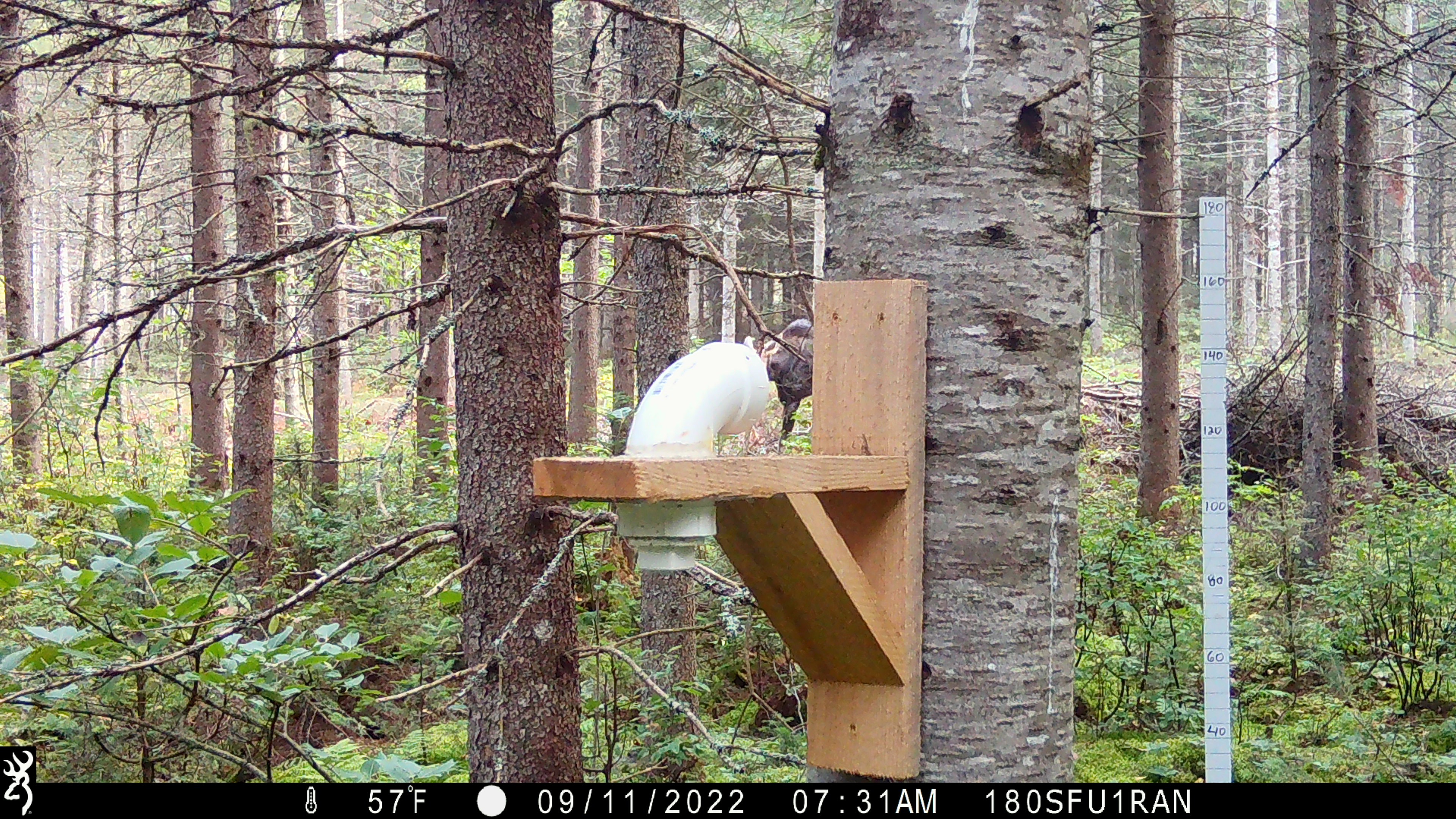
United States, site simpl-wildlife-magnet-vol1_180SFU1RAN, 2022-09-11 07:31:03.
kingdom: Animalia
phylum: Chordata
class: Mammalia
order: Artiodactyla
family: Cervidae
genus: Alces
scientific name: Alces alces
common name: moose